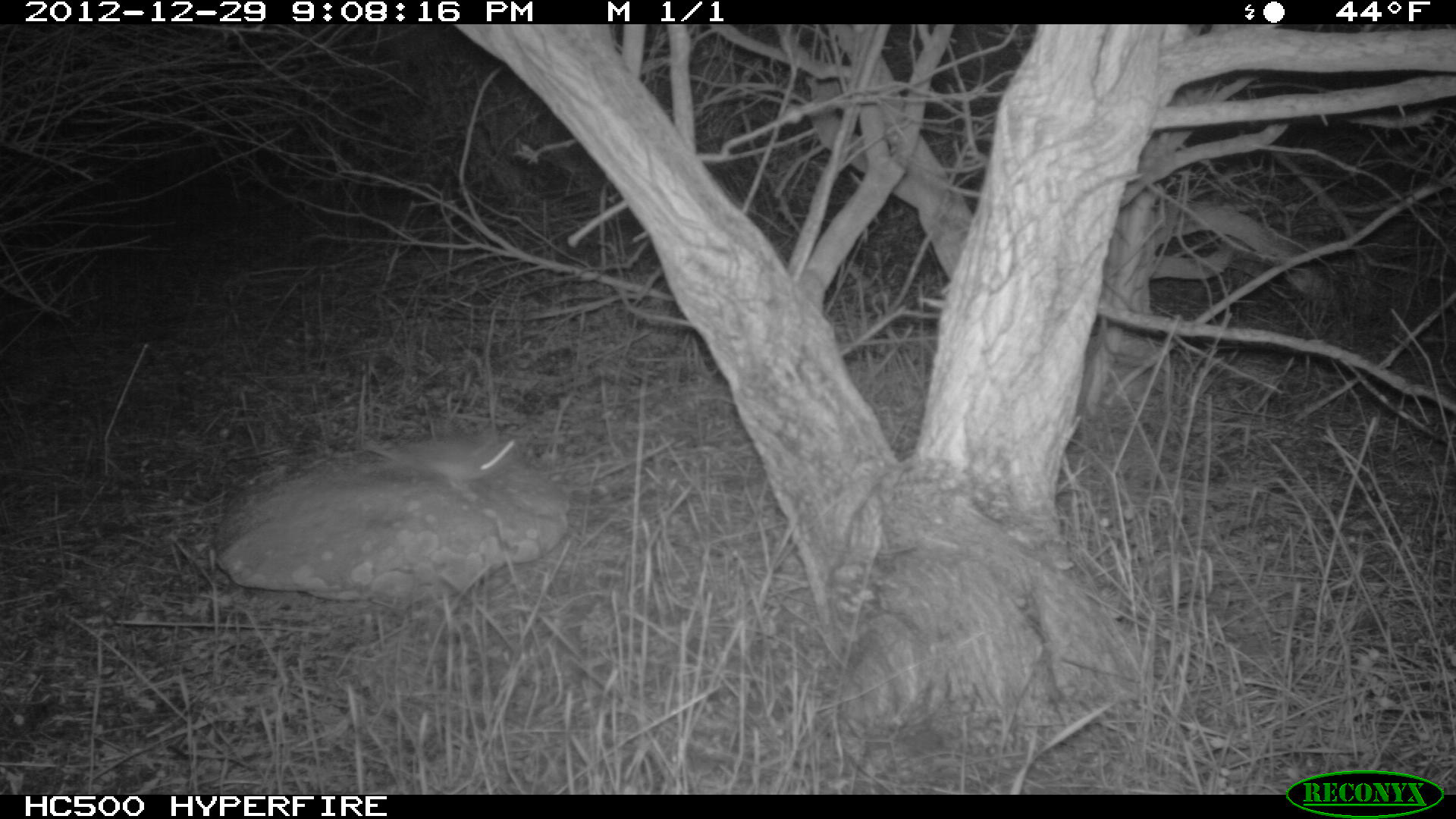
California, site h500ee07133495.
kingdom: Animalia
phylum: Chordata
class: Mammalia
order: Rodentia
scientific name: Rodentia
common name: rodent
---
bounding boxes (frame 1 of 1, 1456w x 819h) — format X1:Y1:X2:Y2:
rodent: 361:437:519:490